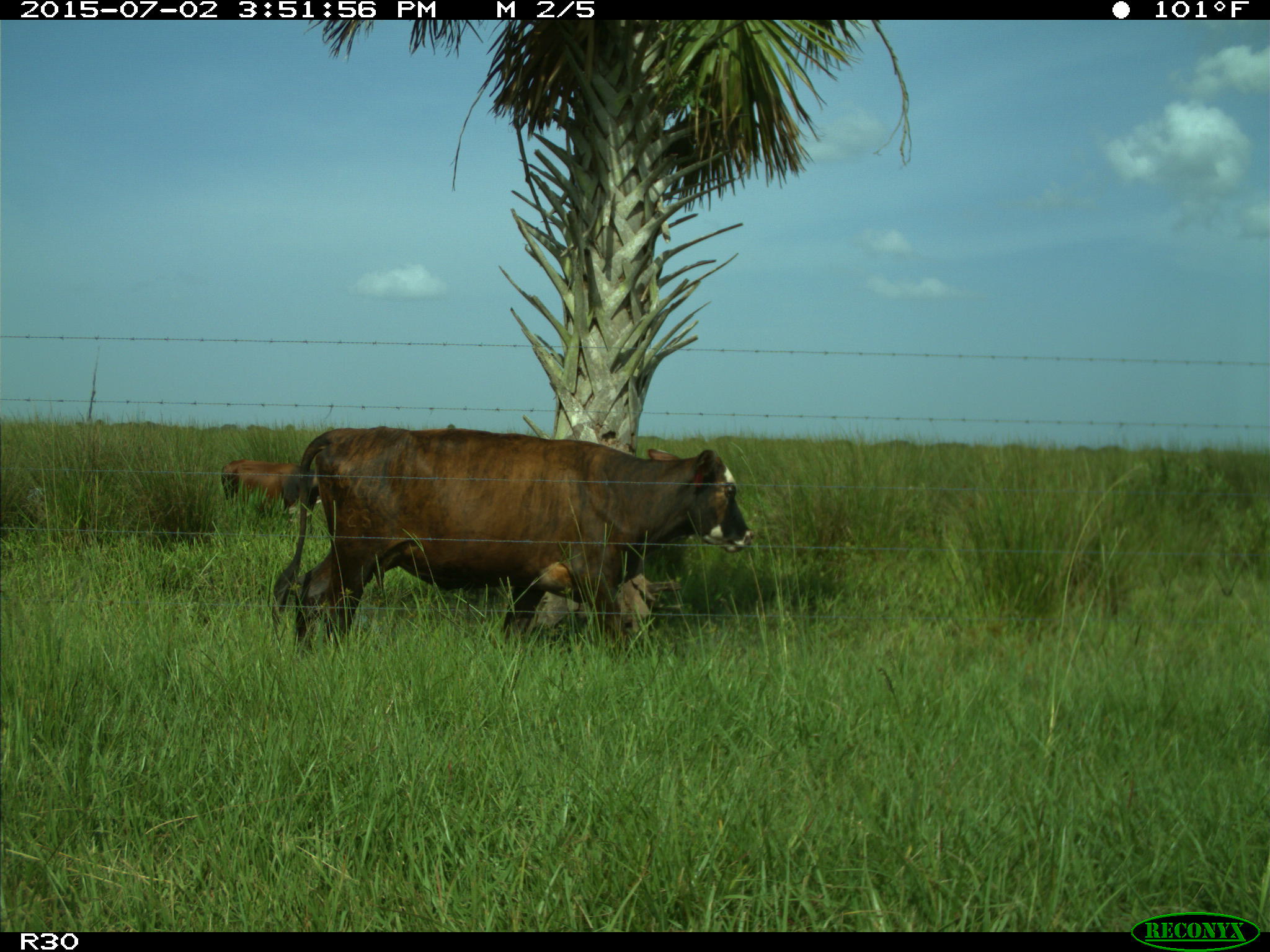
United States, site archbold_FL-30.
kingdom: Animalia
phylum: Chordata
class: Mammalia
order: Artiodactyla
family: Bovidae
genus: Bos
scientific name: Bos taurus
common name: domestic cow